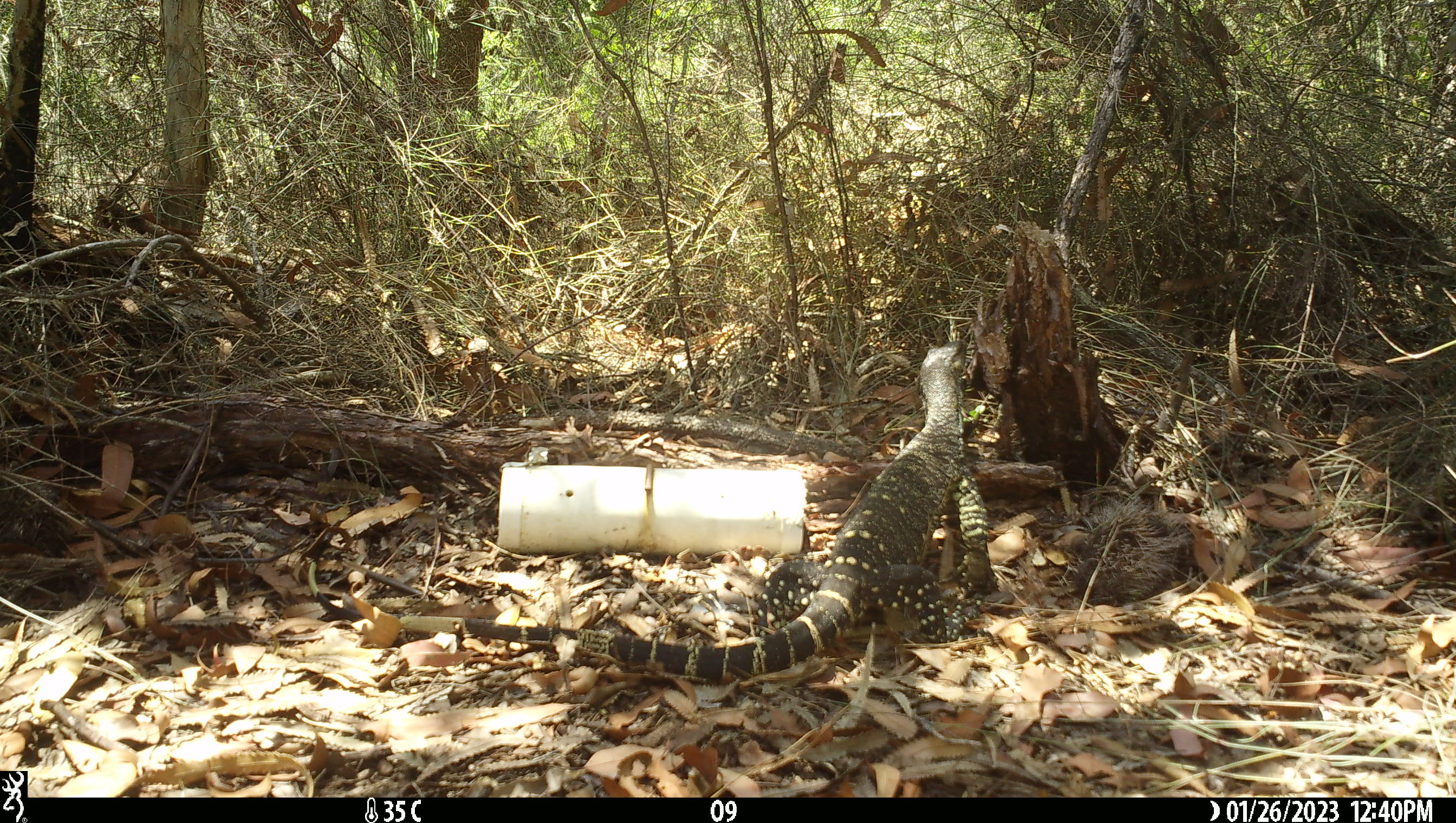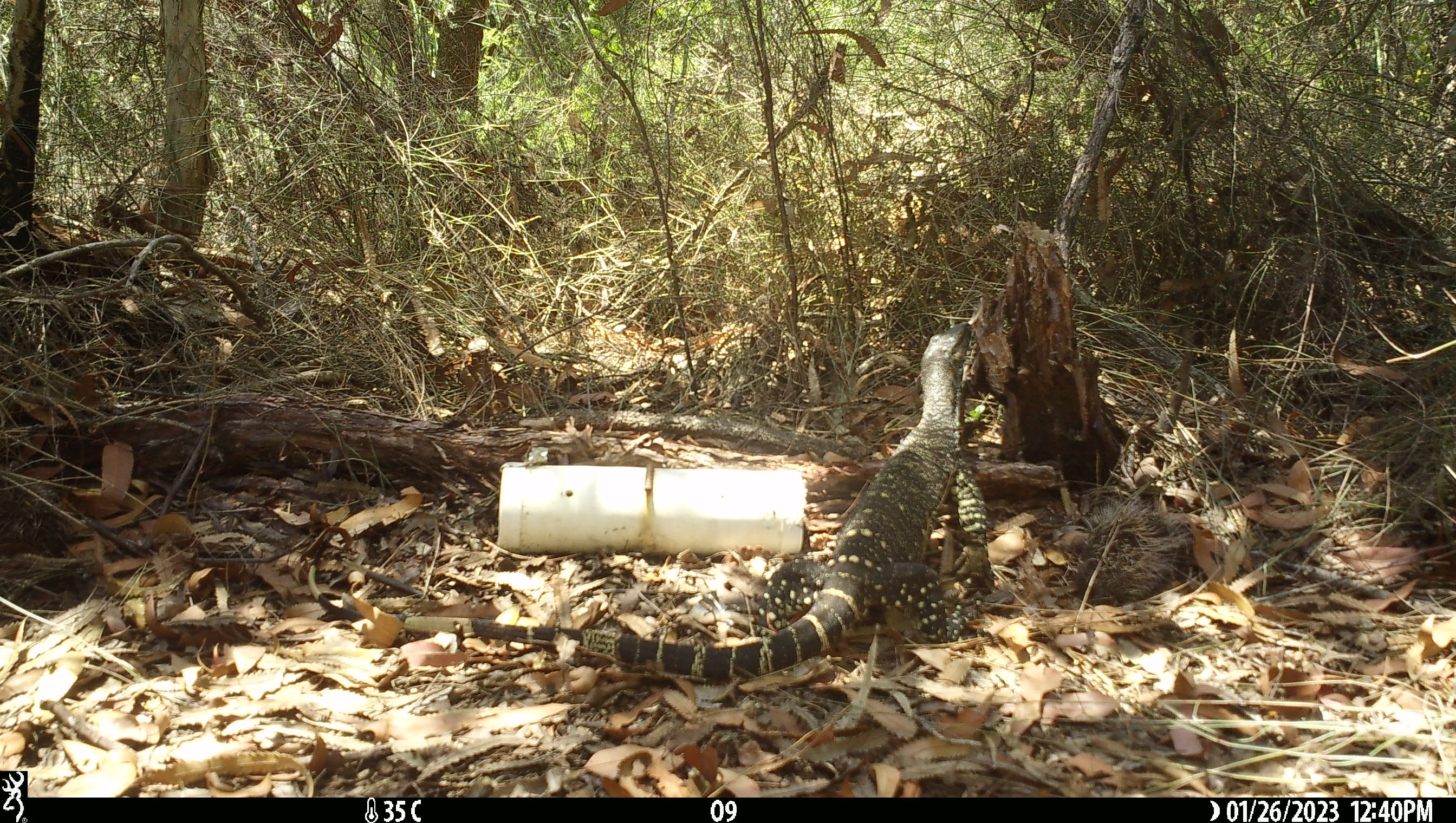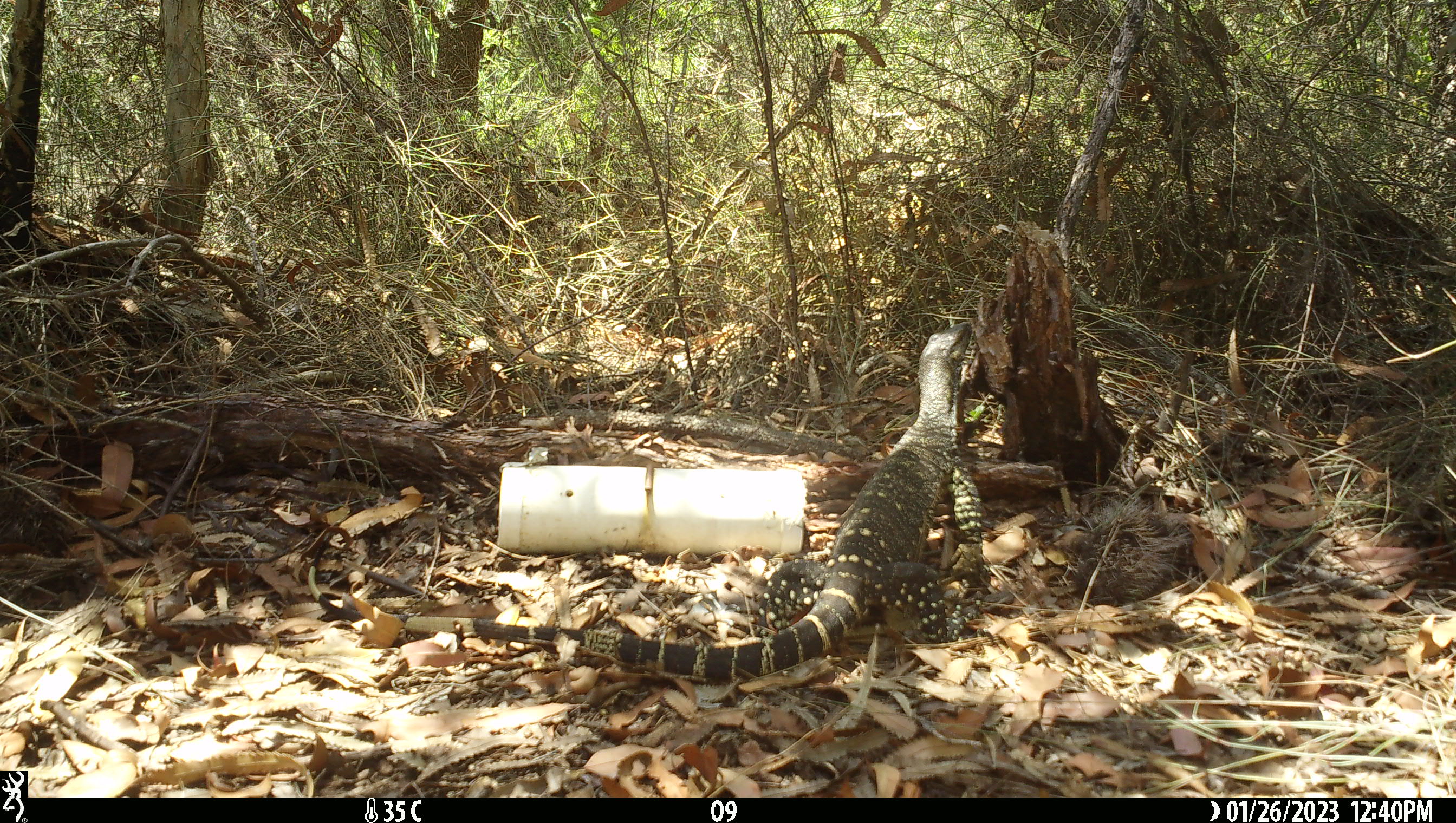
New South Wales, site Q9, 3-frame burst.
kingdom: Animalia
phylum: Chordata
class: Reptilia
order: Squamata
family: Varanidae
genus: Varanus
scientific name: Varanus varius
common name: lace monitor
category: goanna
Goanna (lace monitor) (Varanus varius).